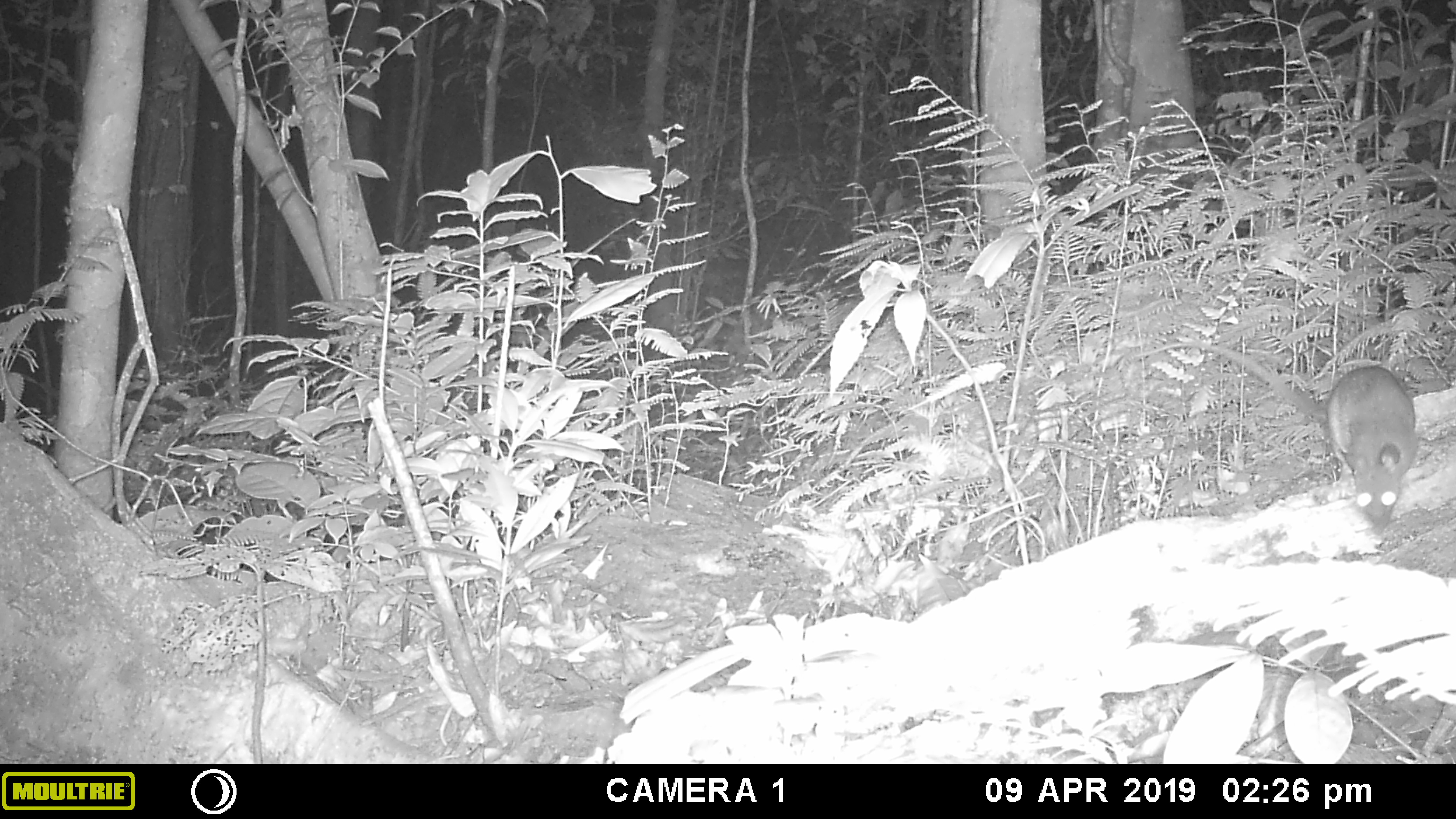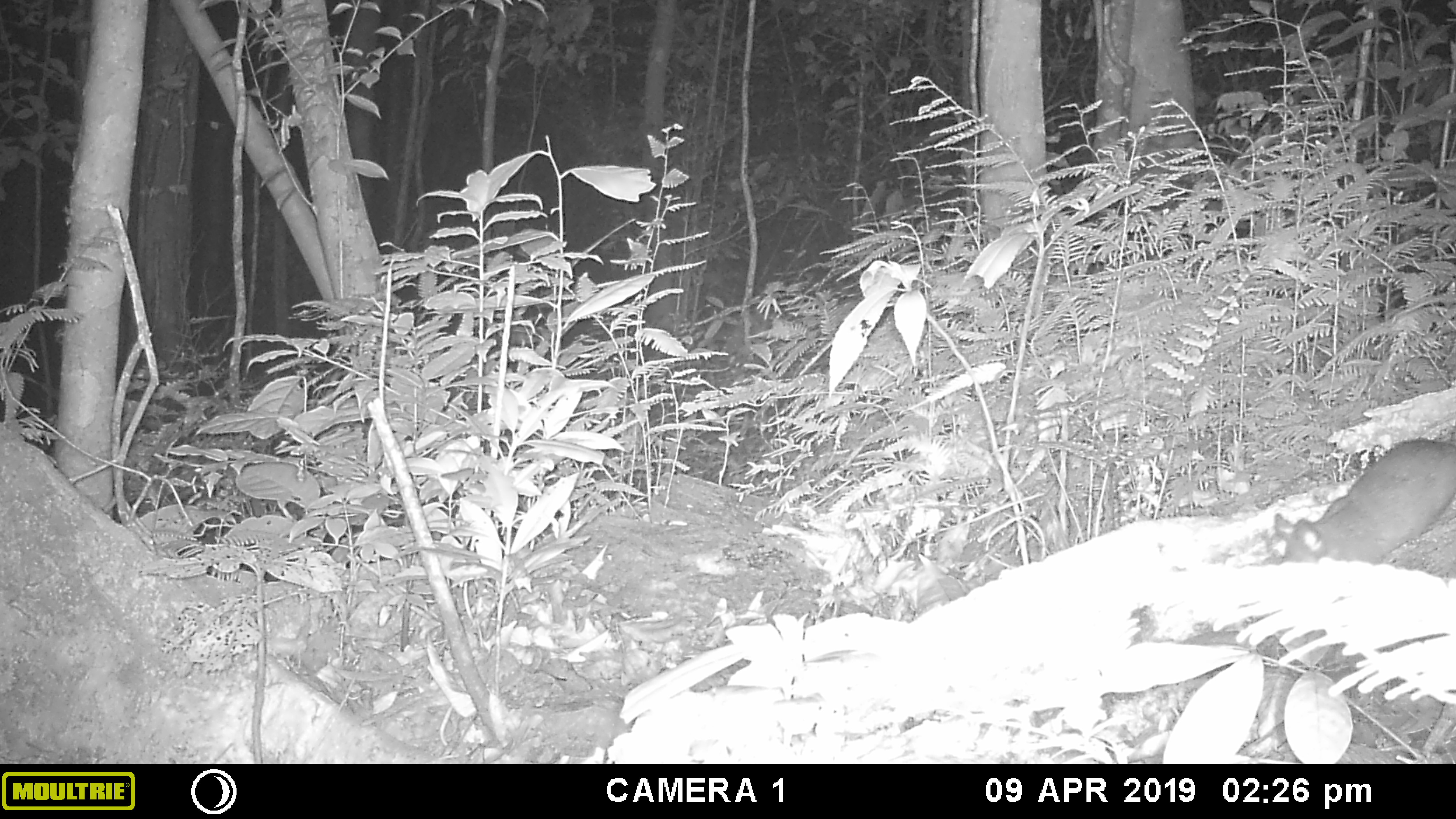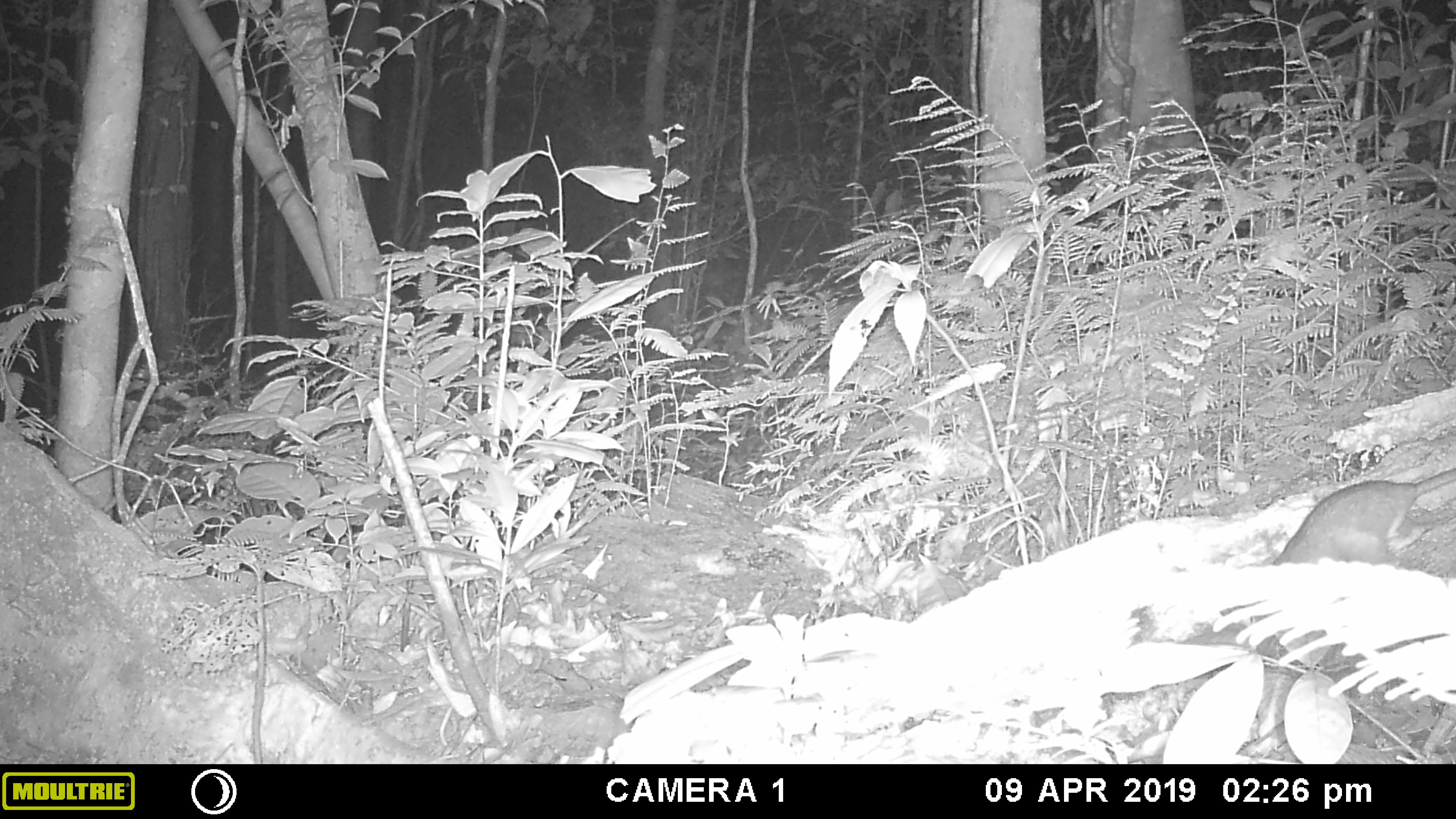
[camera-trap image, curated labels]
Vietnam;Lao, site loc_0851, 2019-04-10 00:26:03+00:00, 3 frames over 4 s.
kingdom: Animalia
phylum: Chordata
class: Mammalia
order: Rodentia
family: Muridae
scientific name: Muridae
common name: old-world mice and rats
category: unidentified murid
Unidentified murid (old-world mice and rats) (Muridae). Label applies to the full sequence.